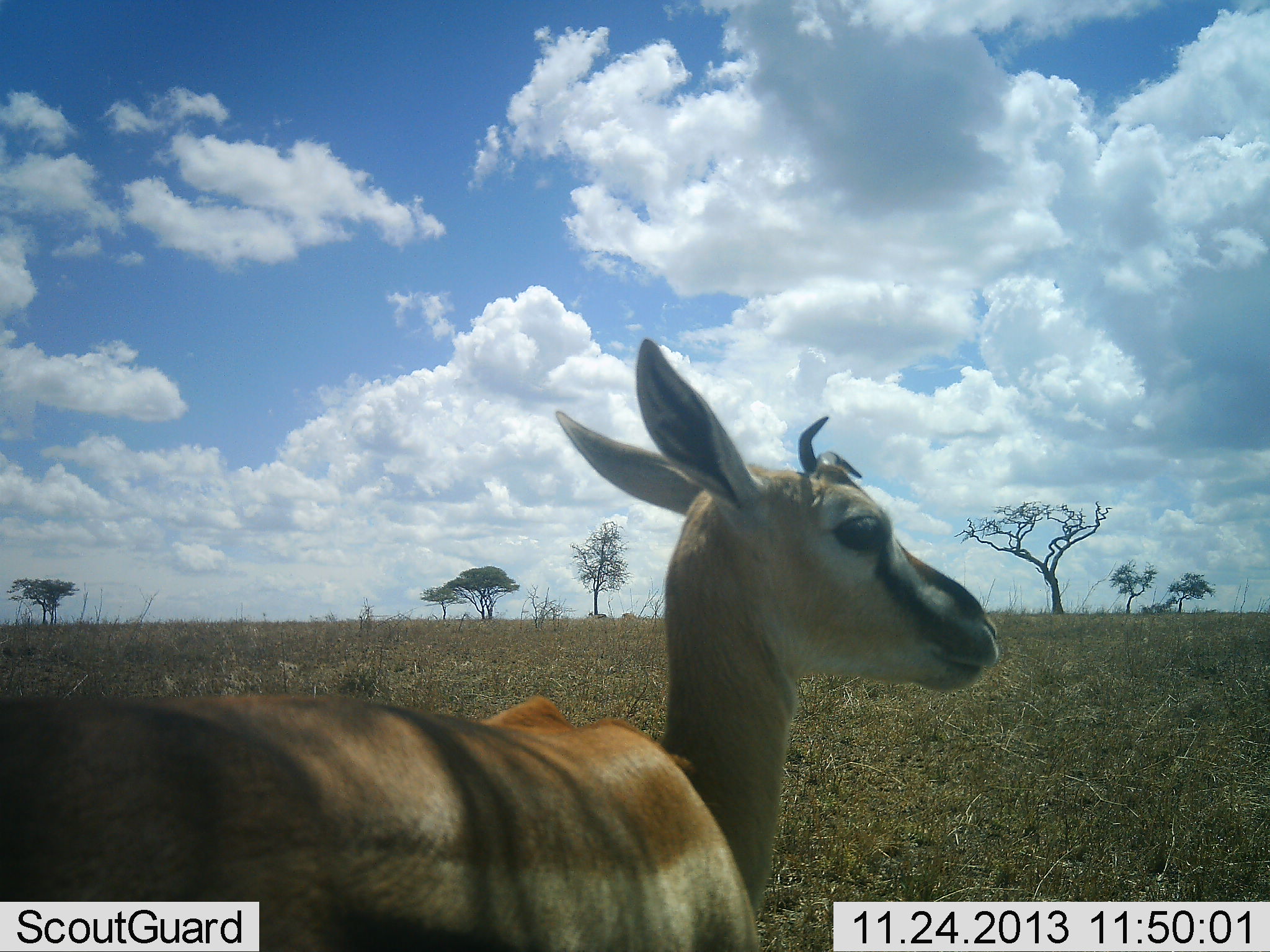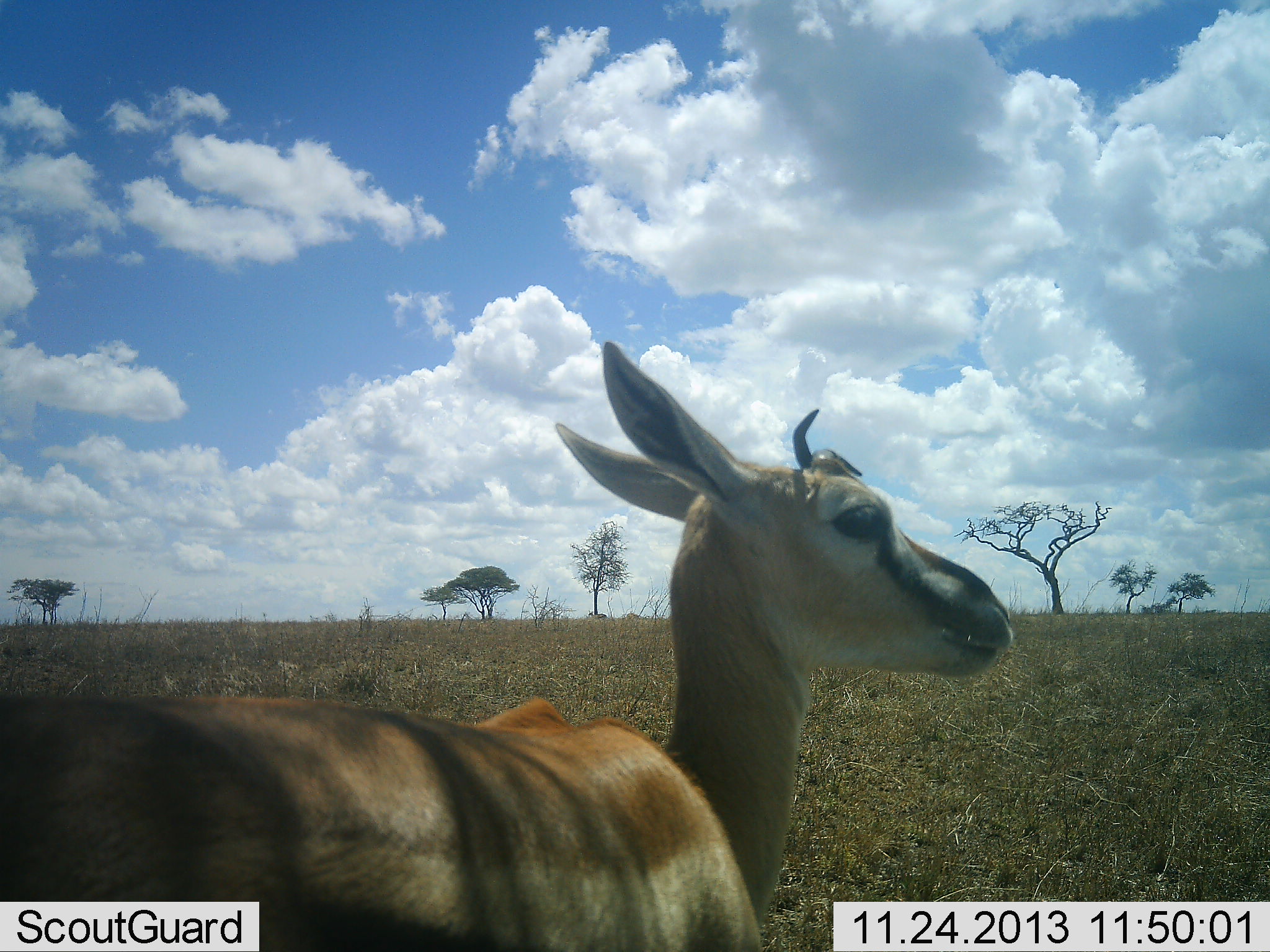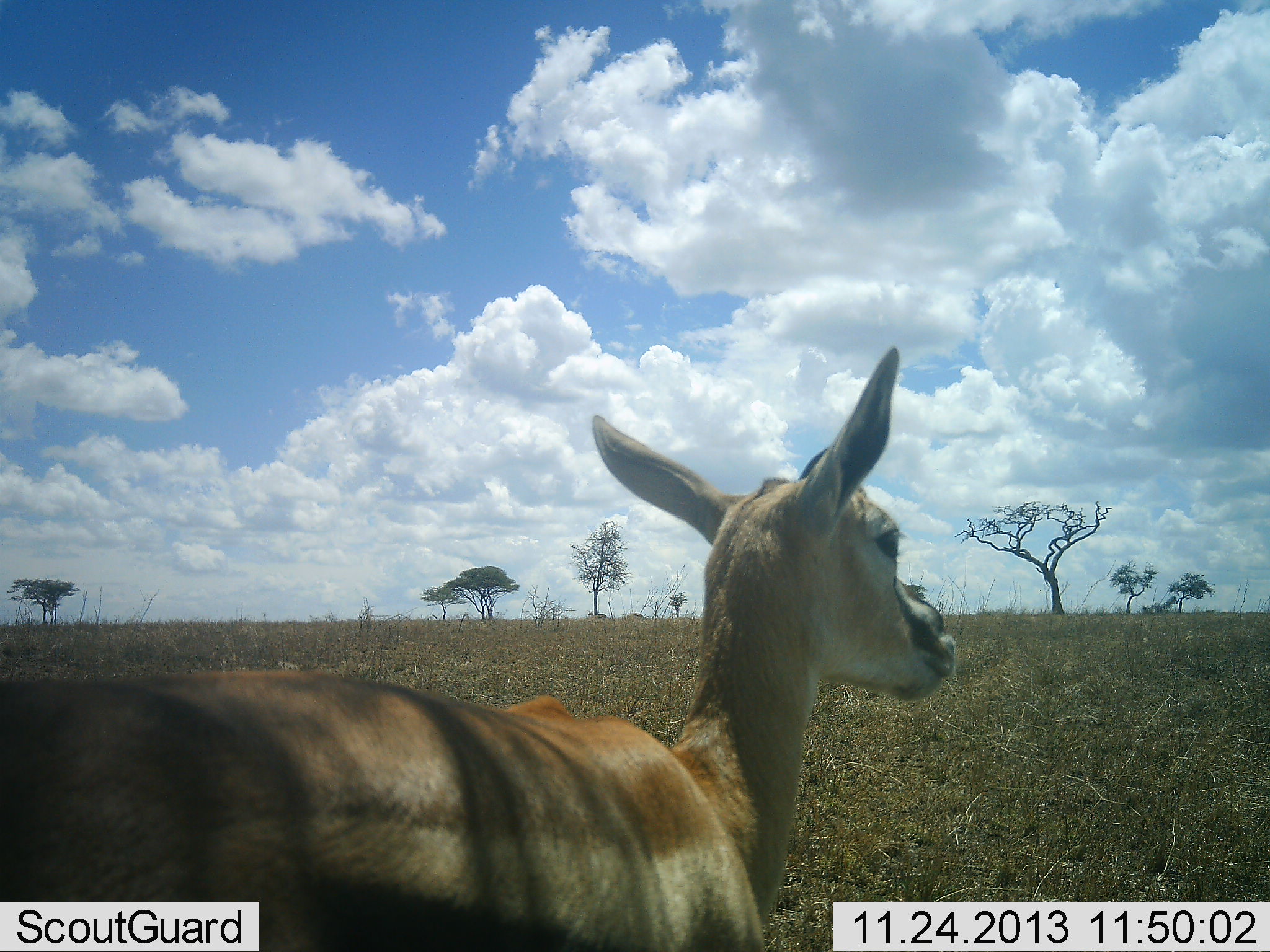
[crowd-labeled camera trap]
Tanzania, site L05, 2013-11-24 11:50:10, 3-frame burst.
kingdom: Animalia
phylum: Chordata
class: Mammalia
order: Artiodactyla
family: Bovidae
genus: Eudorcas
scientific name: Eudorcas thomsonii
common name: thomson's gazelle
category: gazellethomsons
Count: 1.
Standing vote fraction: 100%.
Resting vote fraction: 0%.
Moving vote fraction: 0%.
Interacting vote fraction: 0%.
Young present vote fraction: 20%.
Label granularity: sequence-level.